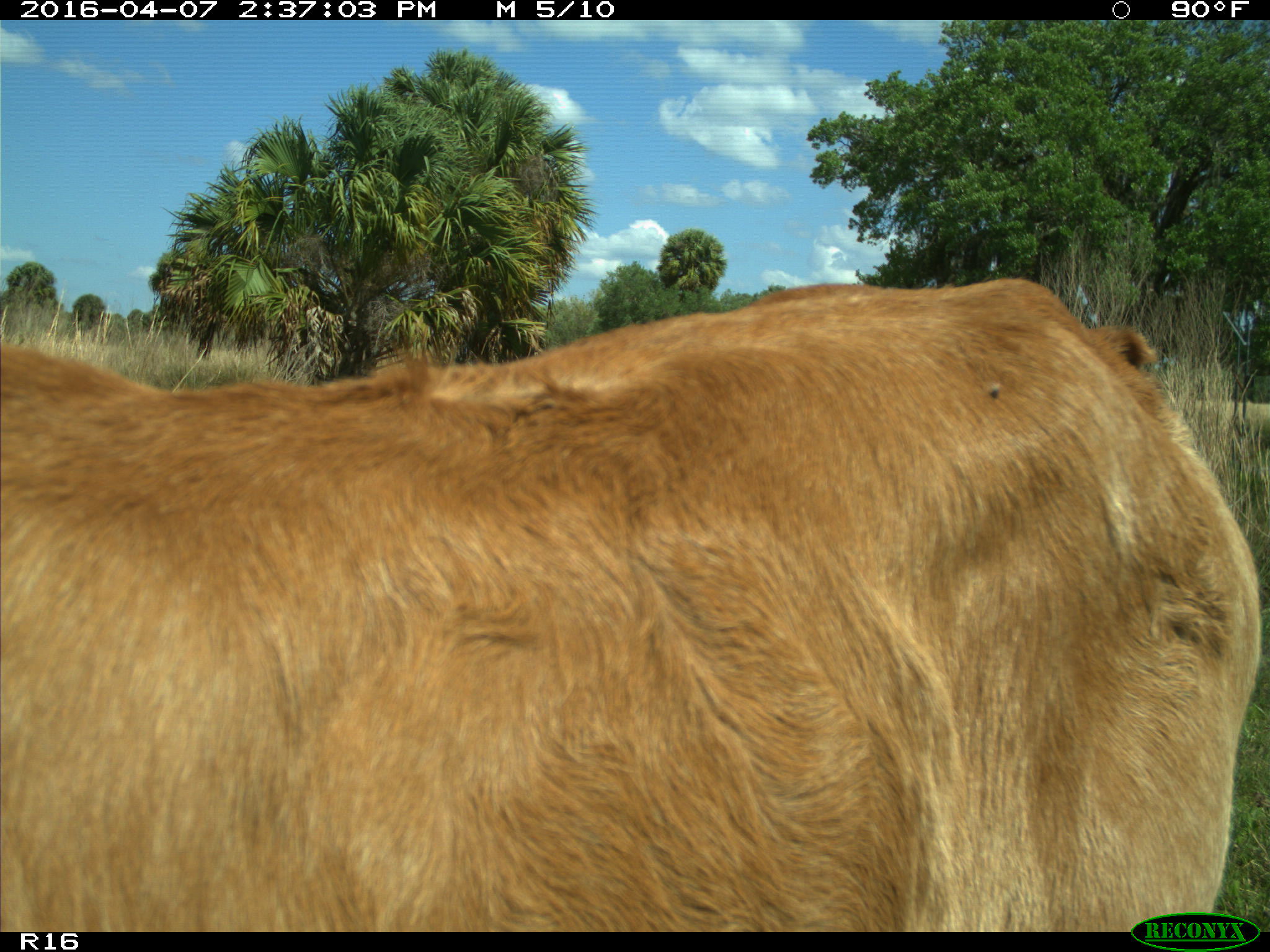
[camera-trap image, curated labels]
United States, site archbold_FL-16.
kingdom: Animalia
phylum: Chordata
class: Mammalia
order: Artiodactyla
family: Bovidae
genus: Bos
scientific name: Bos taurus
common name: domestic cow